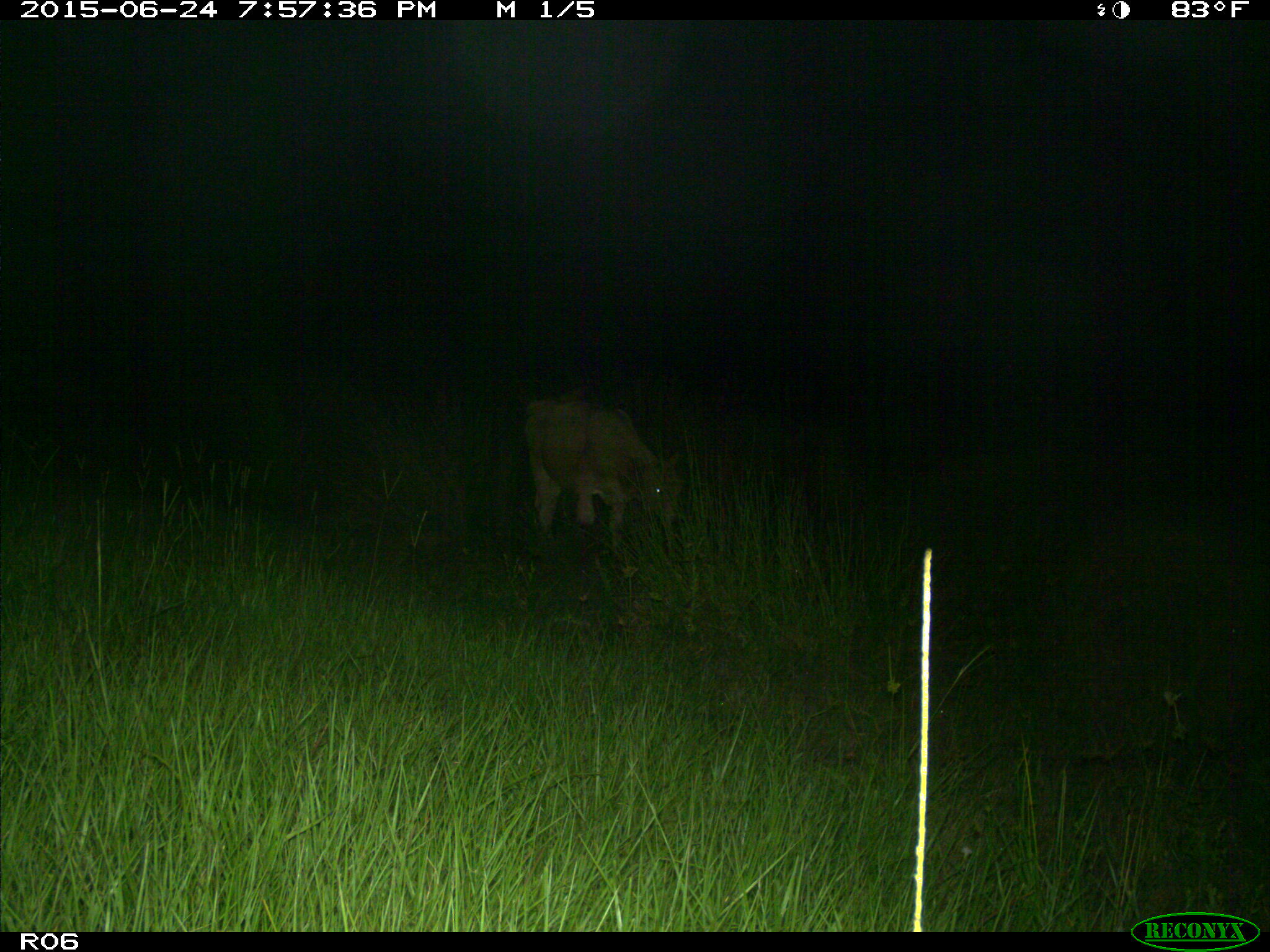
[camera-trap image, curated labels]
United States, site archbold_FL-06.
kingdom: Animalia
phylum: Chordata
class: Mammalia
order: Artiodactyla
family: Bovidae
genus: Bos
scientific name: Bos taurus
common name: domestic cow